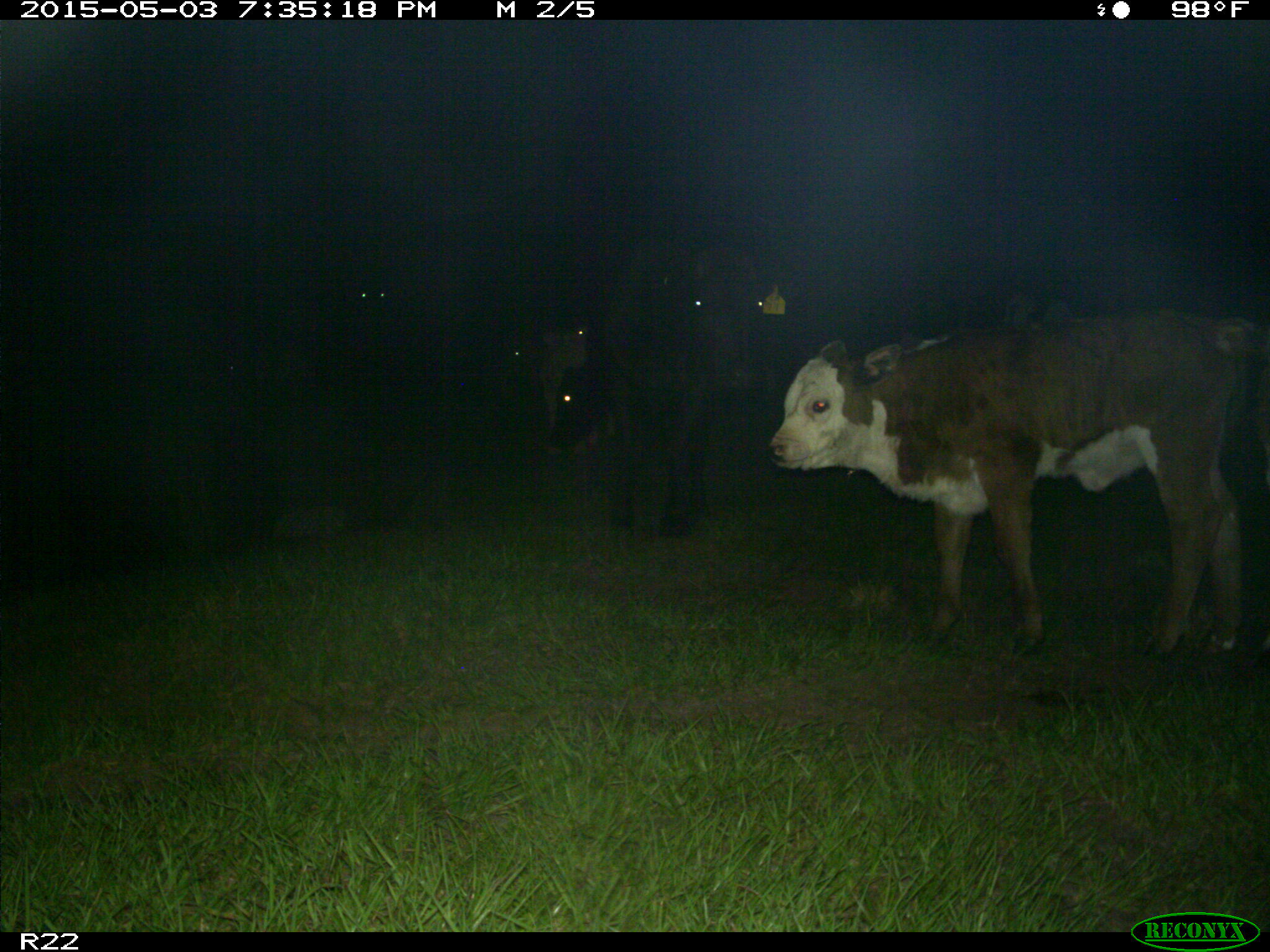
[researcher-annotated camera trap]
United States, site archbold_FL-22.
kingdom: Animalia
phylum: Chordata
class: Mammalia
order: Artiodactyla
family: Bovidae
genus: Bos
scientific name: Bos taurus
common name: domestic cow